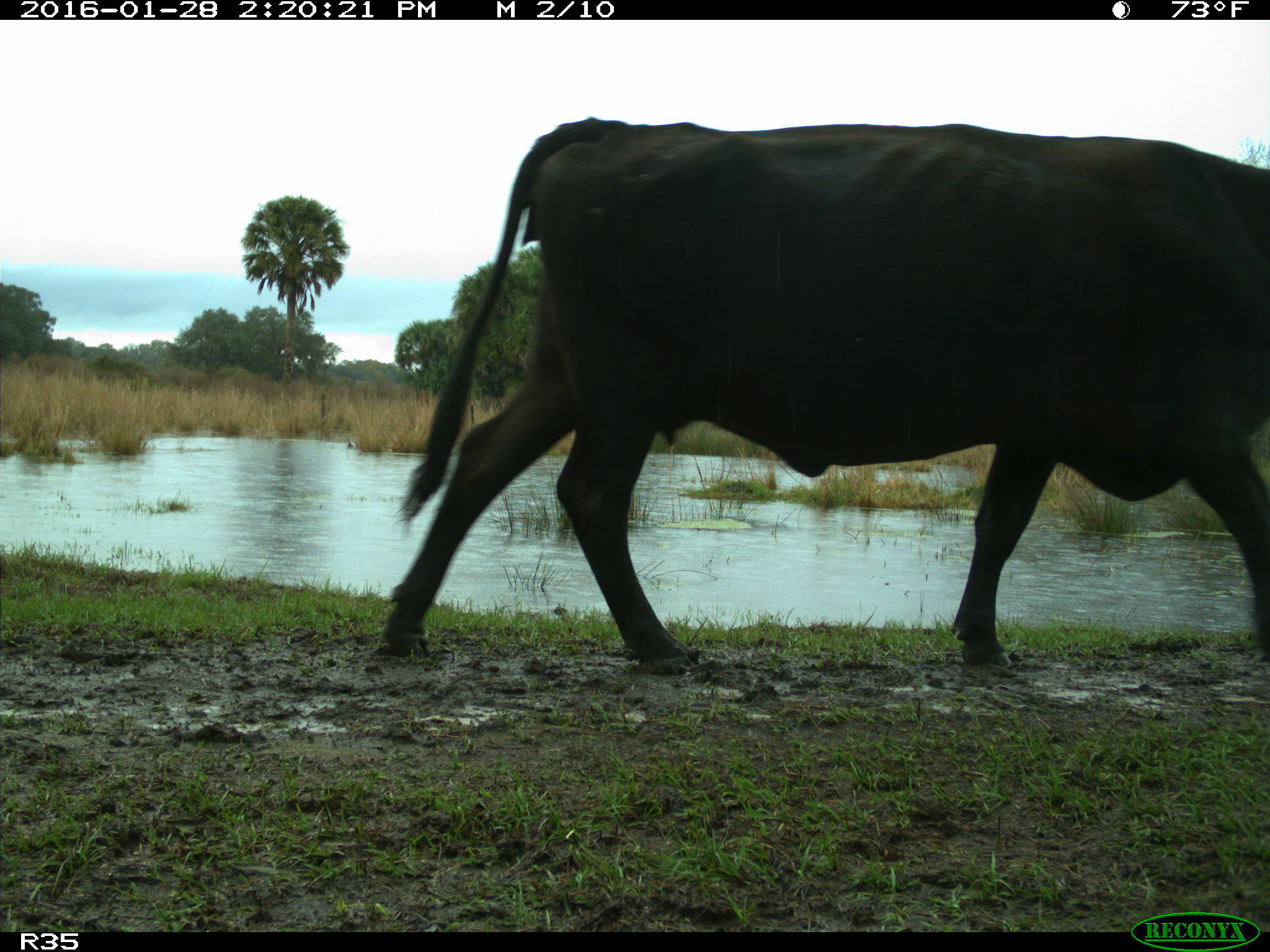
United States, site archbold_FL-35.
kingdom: Animalia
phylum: Chordata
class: Mammalia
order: Artiodactyla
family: Bovidae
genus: Bos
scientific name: Bos taurus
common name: domestic cow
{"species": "Bos taurus (domestic cow)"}